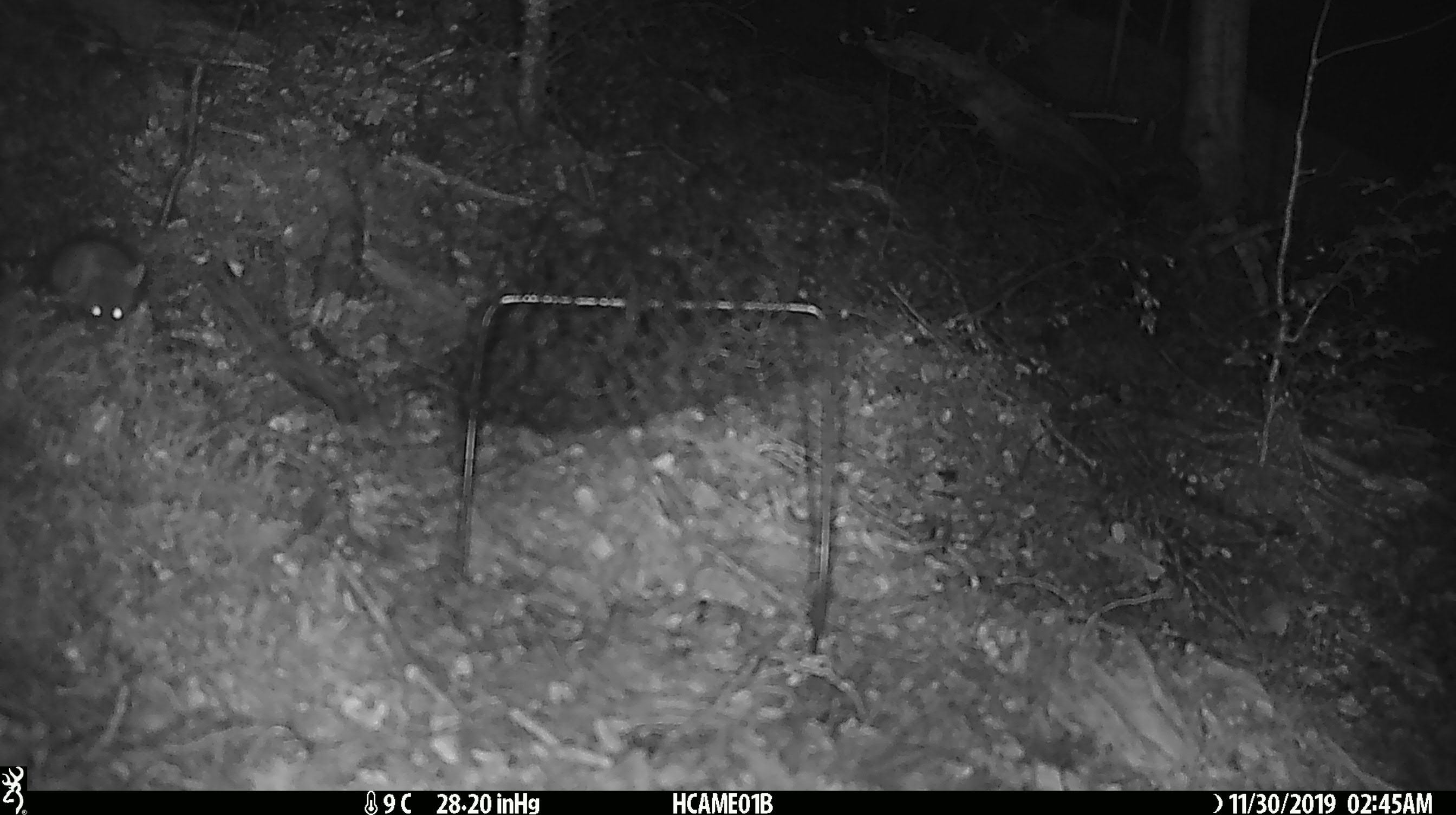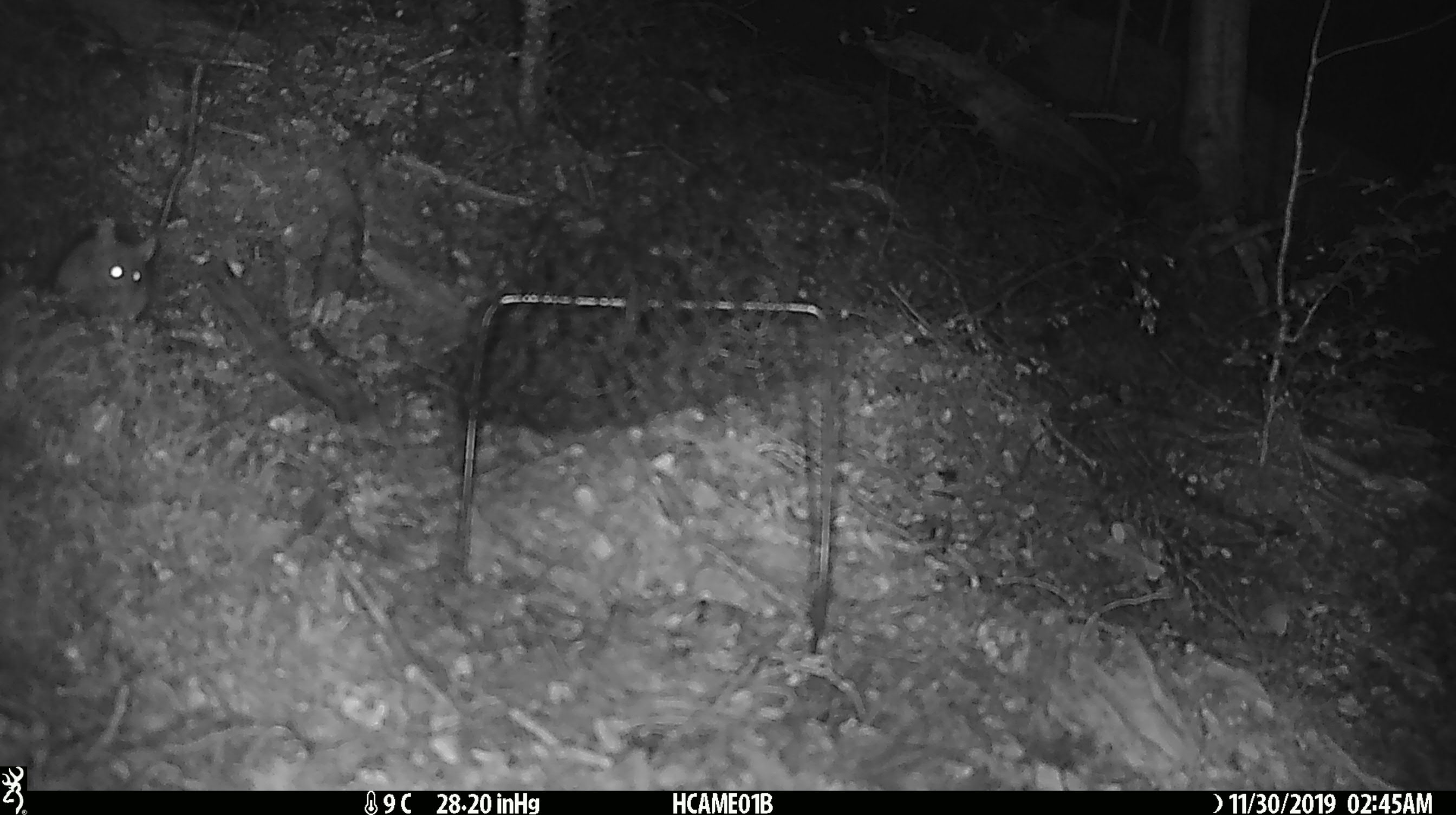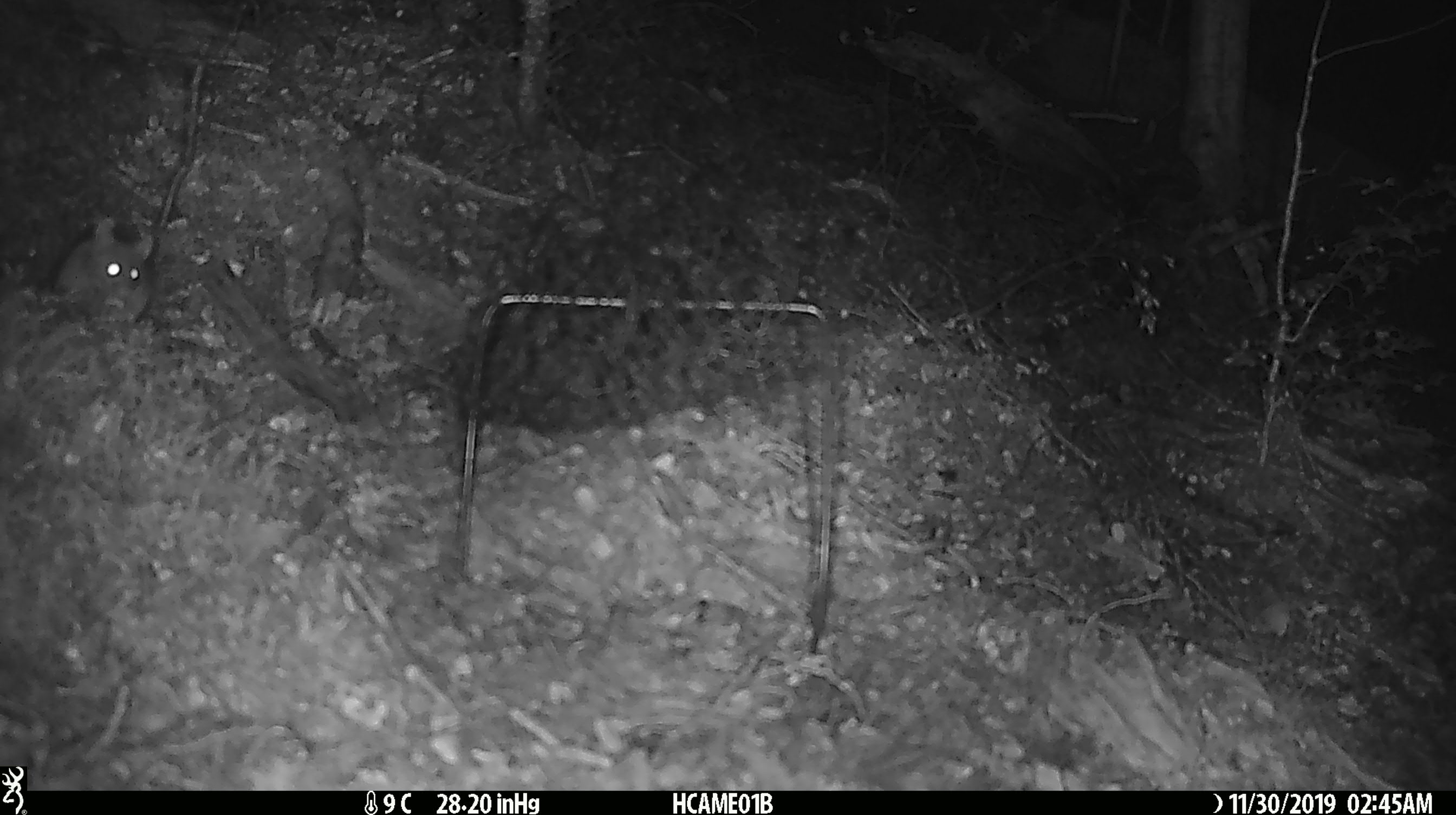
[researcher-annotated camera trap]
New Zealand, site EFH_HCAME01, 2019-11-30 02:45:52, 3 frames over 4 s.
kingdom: Animalia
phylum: Chordata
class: Mammalia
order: Rodentia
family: Muridae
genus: Mus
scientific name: Mus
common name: mouse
Mouse (Mus).